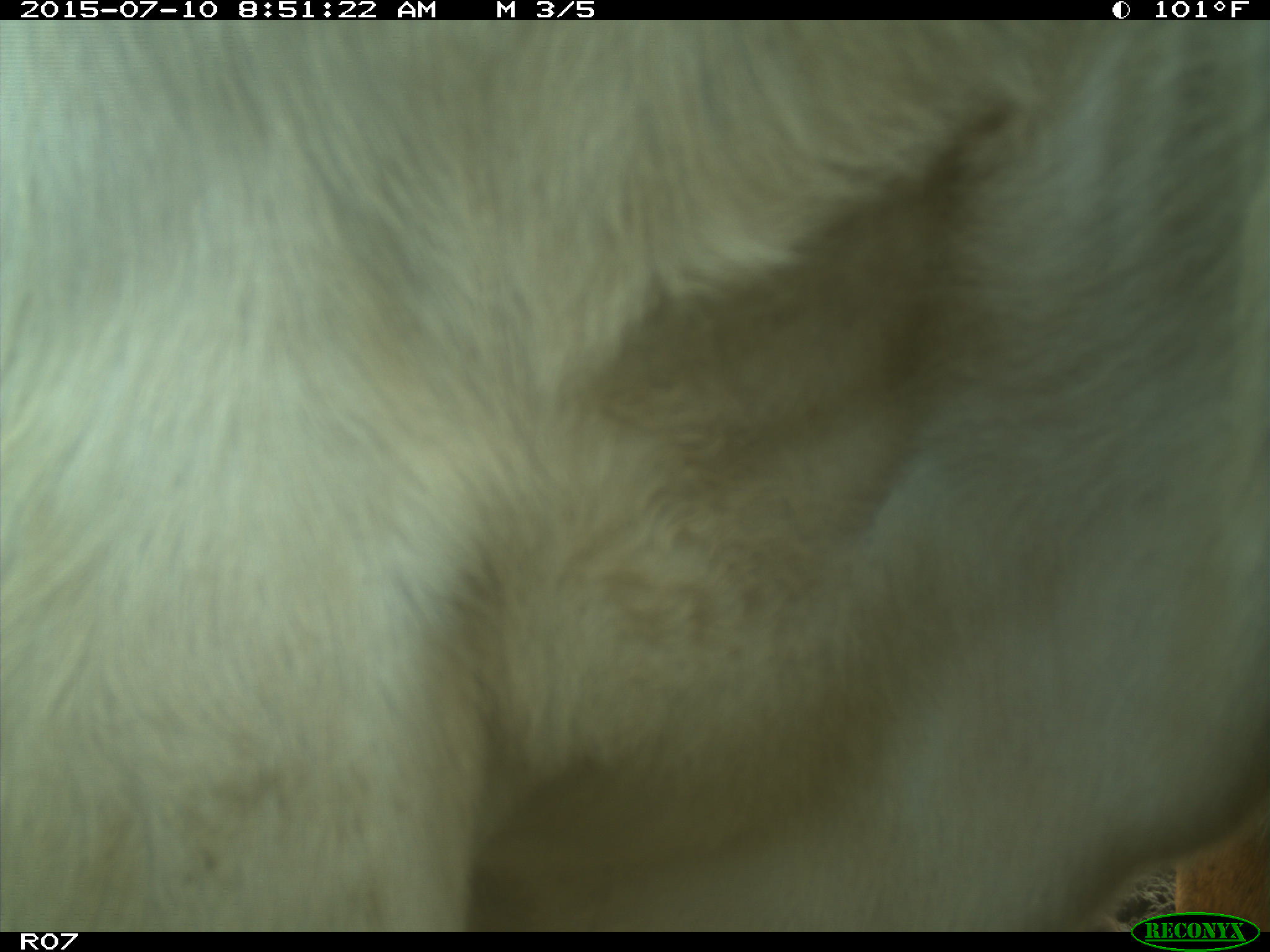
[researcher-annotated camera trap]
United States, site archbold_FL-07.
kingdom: Animalia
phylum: Chordata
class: Mammalia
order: Artiodactyla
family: Bovidae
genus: Bos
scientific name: Bos taurus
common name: domestic cow